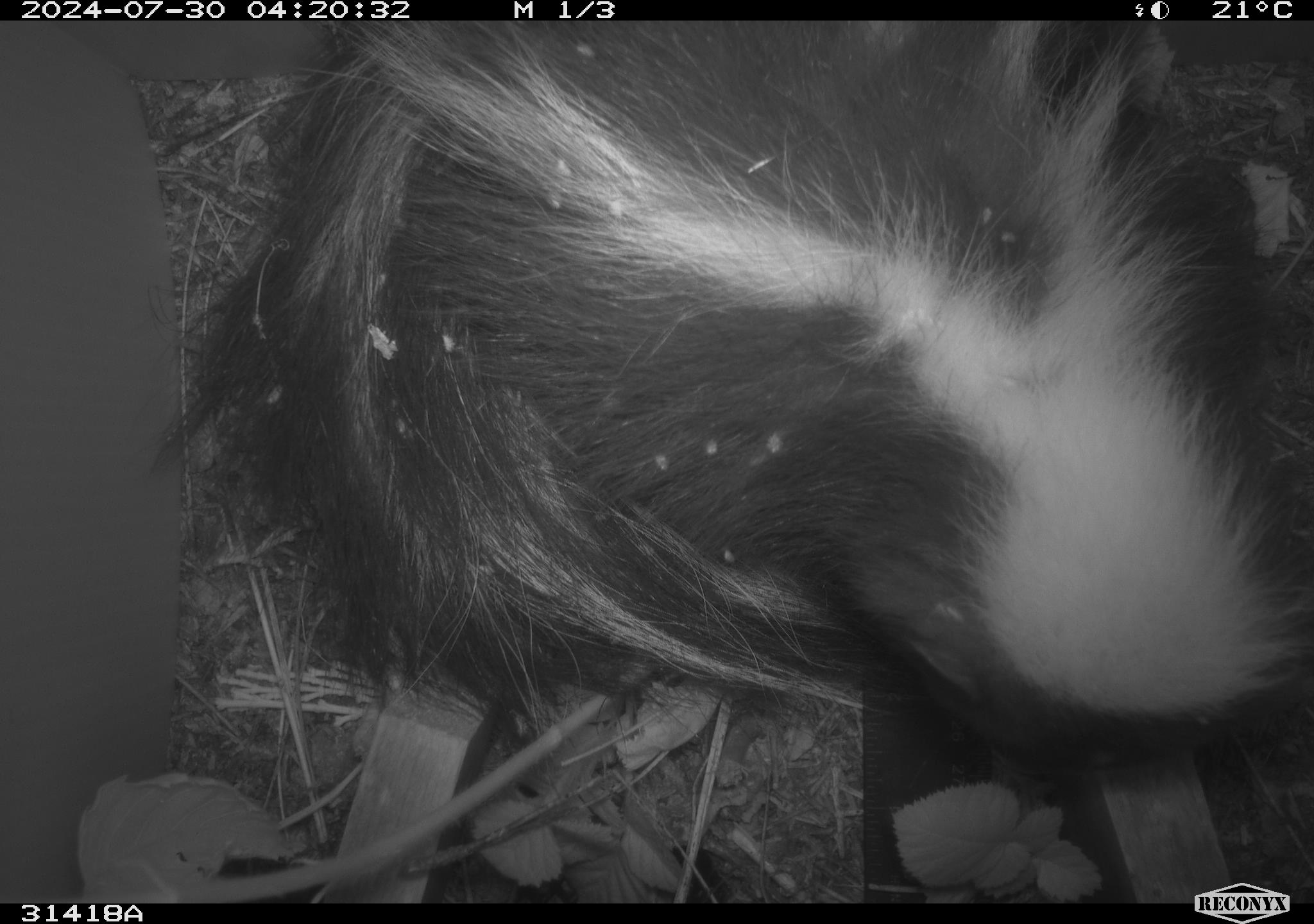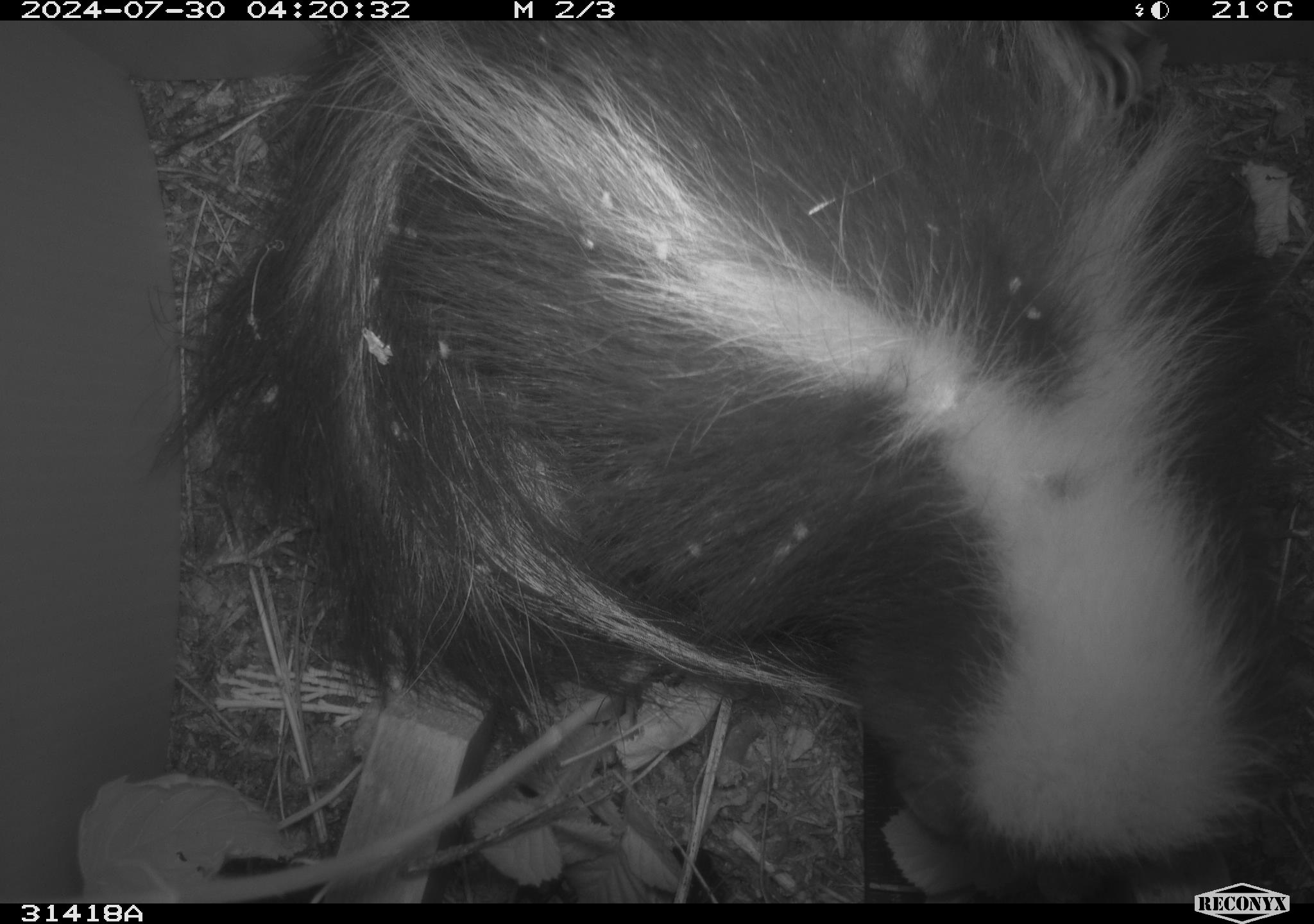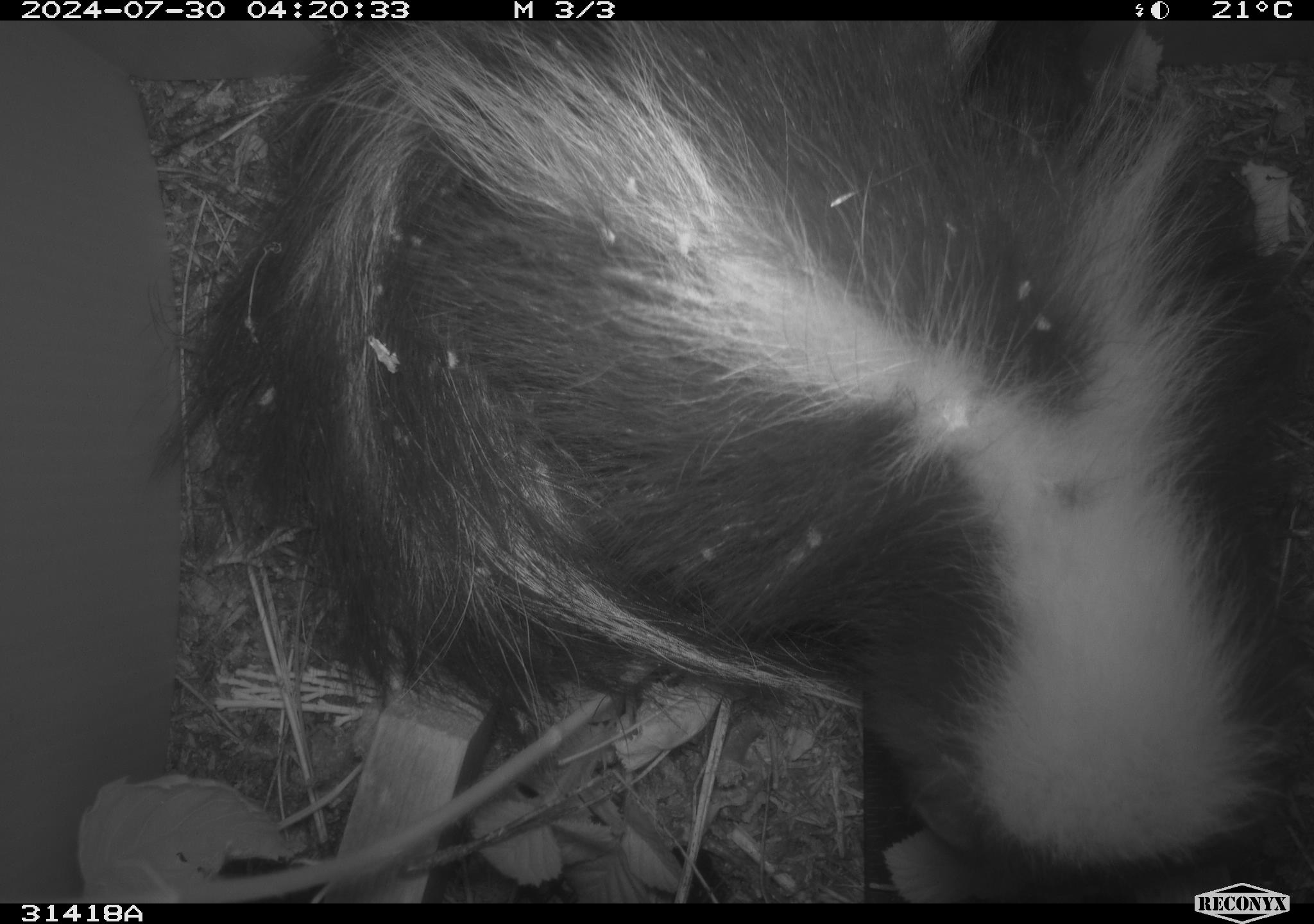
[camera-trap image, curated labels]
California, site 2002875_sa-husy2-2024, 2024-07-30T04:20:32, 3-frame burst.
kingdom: Animalia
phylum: Chordata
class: Mammalia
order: Carnivora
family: Mephitidae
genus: Mephitis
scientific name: Mephitis mephitis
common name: striped skunk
Striped skunk (Mephitis mephitis).